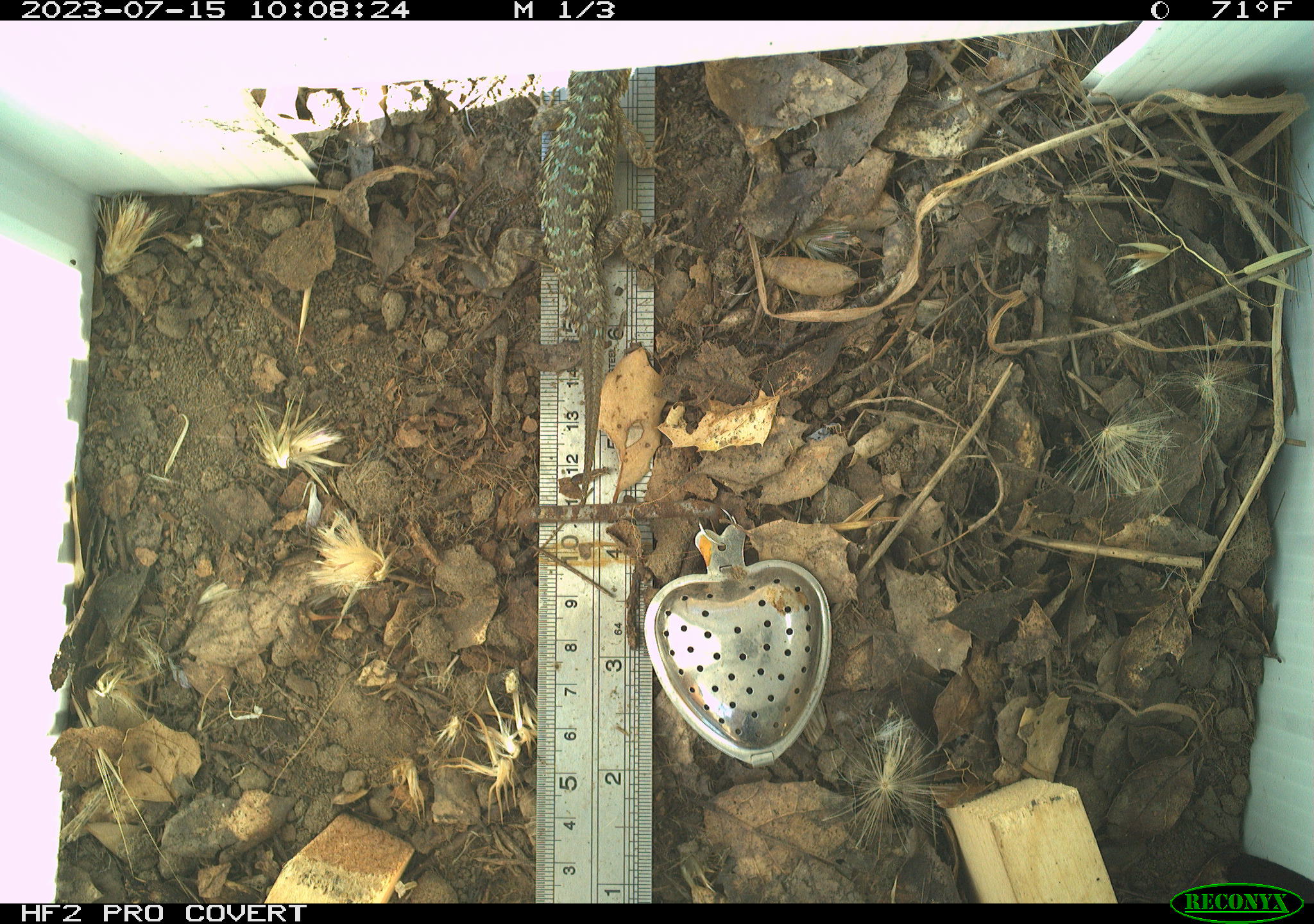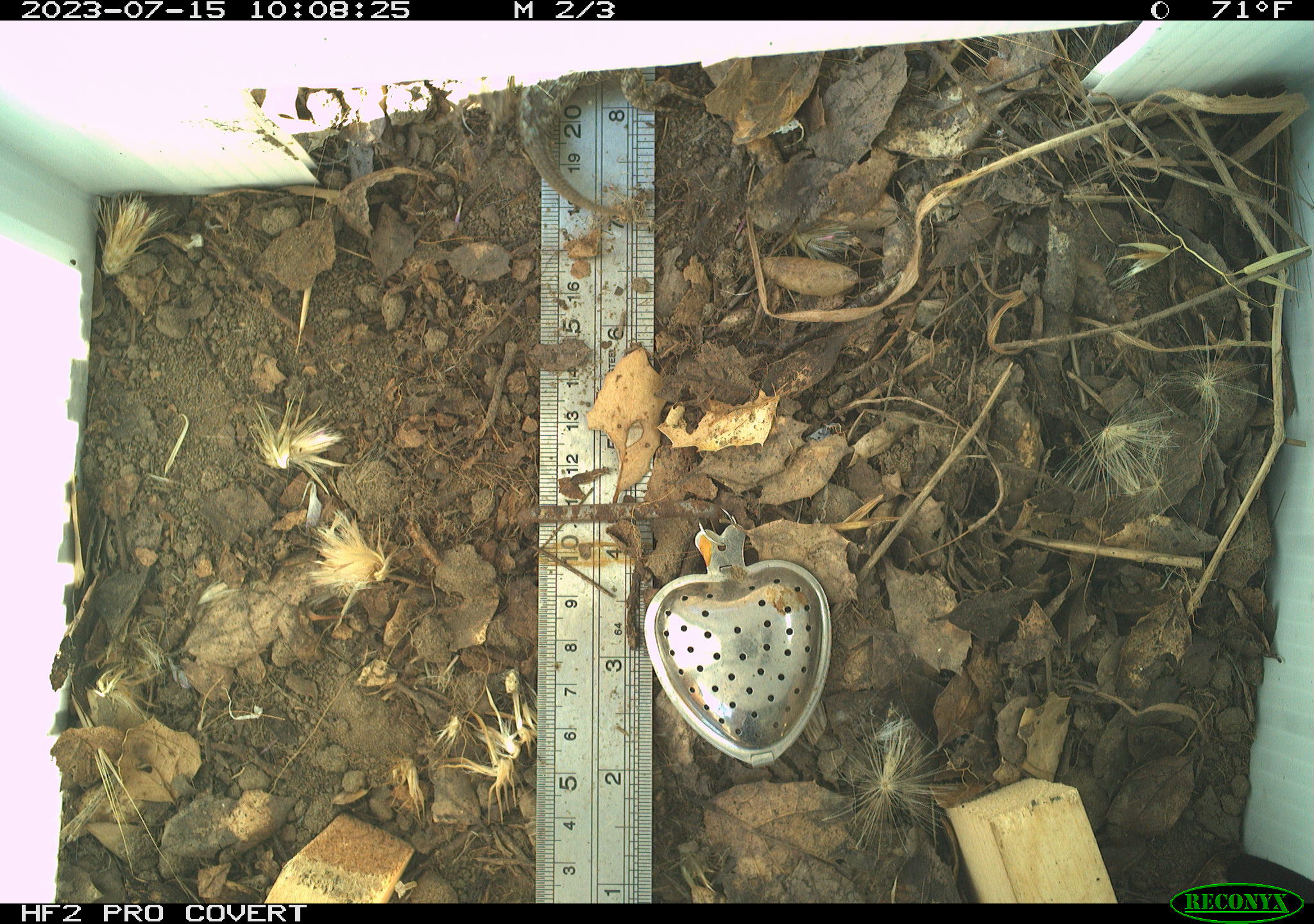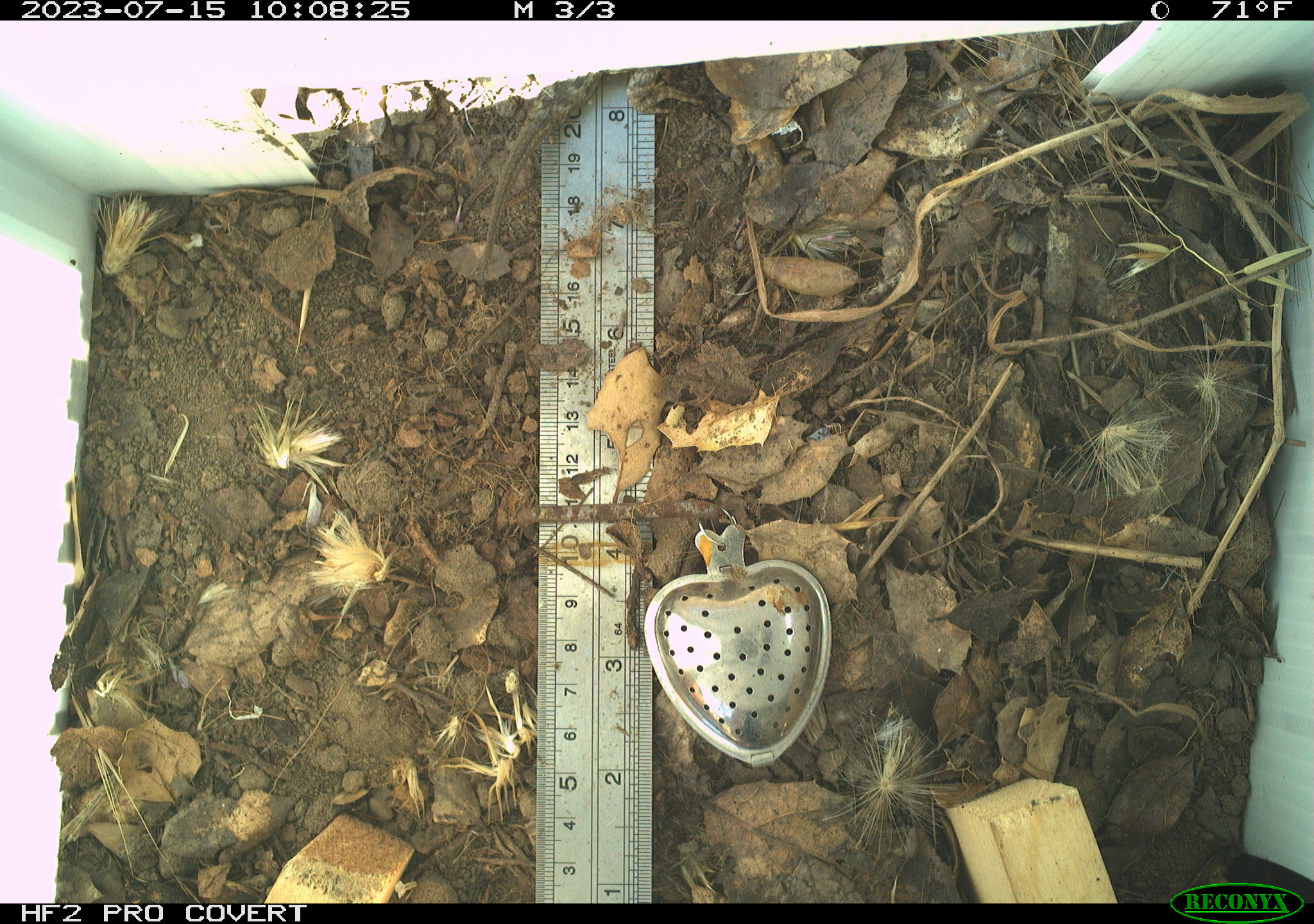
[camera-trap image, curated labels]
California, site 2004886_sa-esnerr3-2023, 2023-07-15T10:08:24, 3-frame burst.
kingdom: Animalia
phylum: Chordata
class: Reptilia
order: Squamata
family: Phrynosomatidae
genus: Sceloporus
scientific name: Sceloporus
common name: spiny lizards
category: sceloporus species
Sceloporus species (spiny lizards) (Sceloporus).